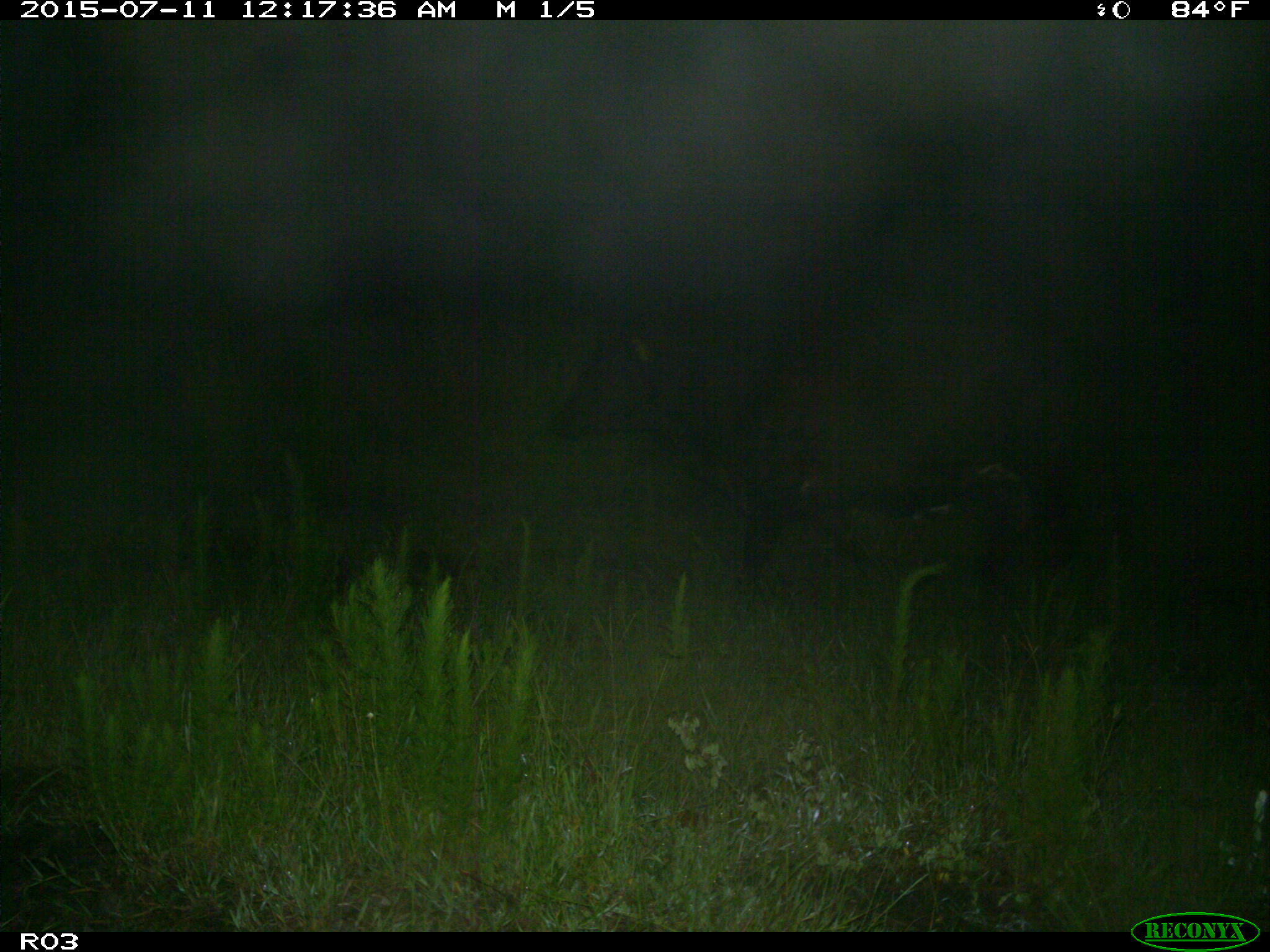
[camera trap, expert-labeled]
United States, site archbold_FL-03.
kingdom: Animalia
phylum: Chordata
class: Mammalia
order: Artiodactyla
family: Bovidae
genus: Bos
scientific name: Bos taurus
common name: domestic cow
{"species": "Bos taurus (domestic cow)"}